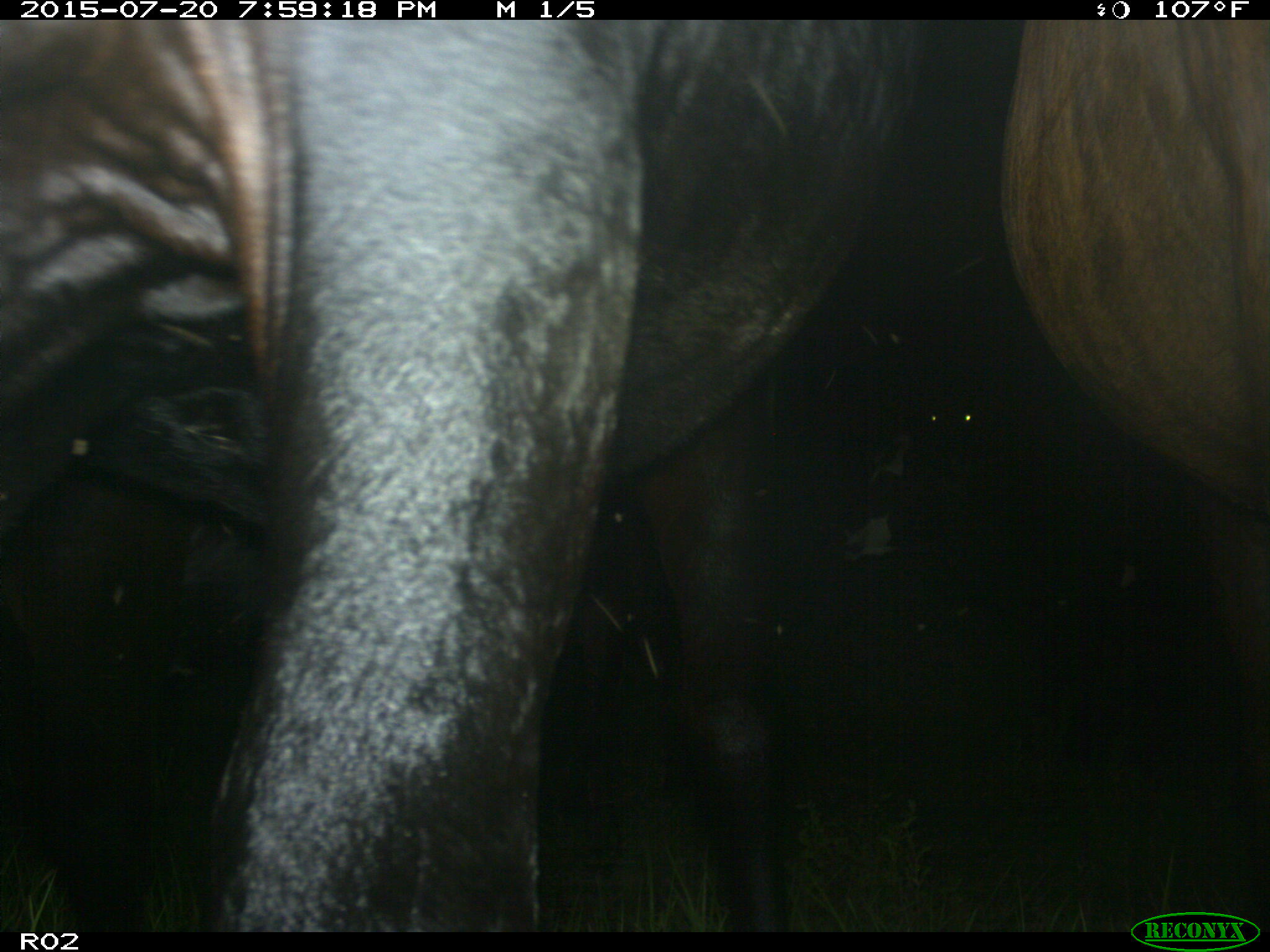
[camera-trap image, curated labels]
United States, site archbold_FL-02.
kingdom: Animalia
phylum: Chordata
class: Mammalia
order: Artiodactyla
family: Bovidae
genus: Bos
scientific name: Bos taurus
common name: domestic cow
Bos taurus (domestic cow).